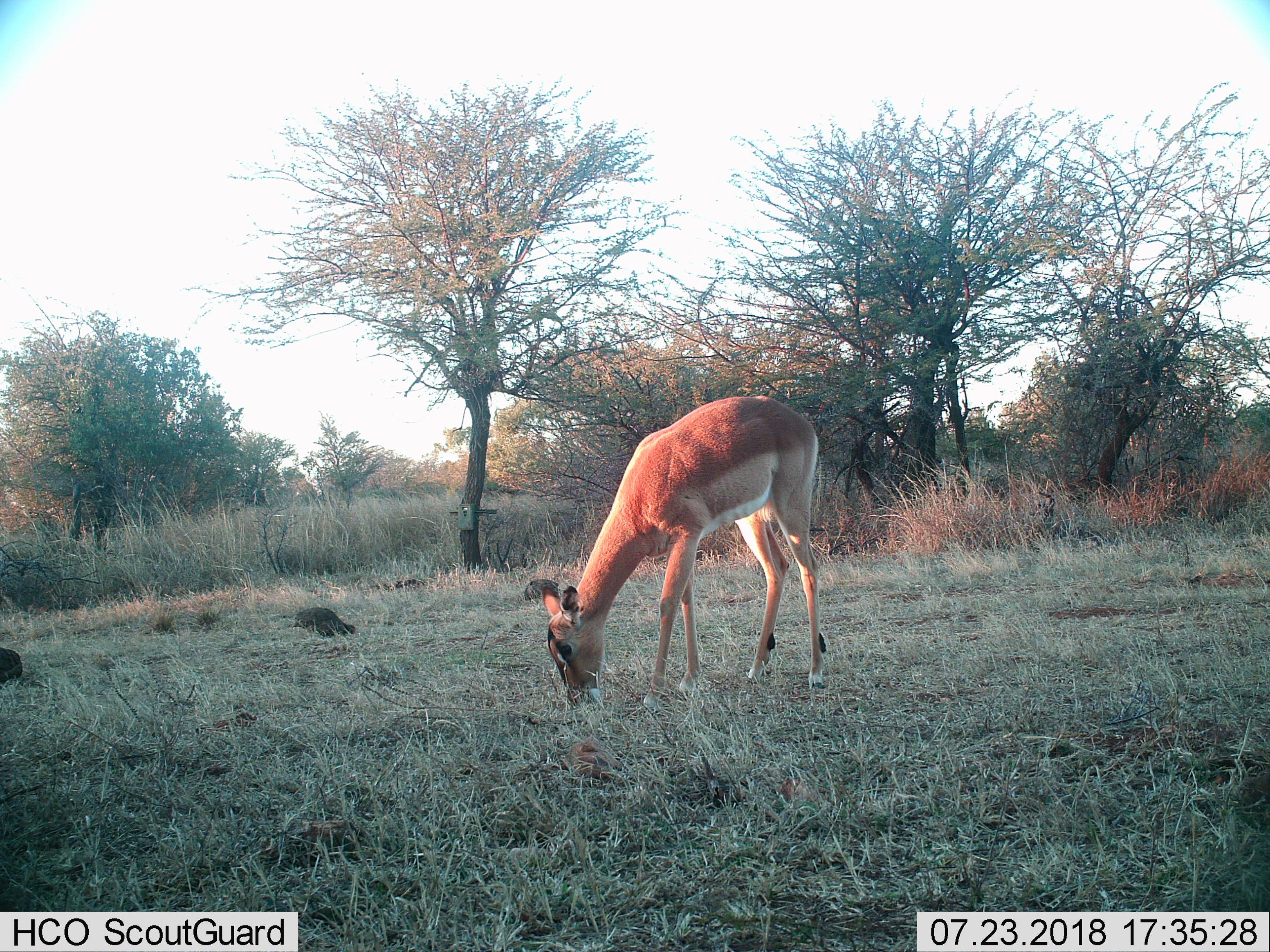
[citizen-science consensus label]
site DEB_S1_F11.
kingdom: Animalia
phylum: Chordata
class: Mammalia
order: Artiodactyla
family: Bovidae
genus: Aepyceros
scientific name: Aepyceros melampus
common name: impala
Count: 1.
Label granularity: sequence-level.